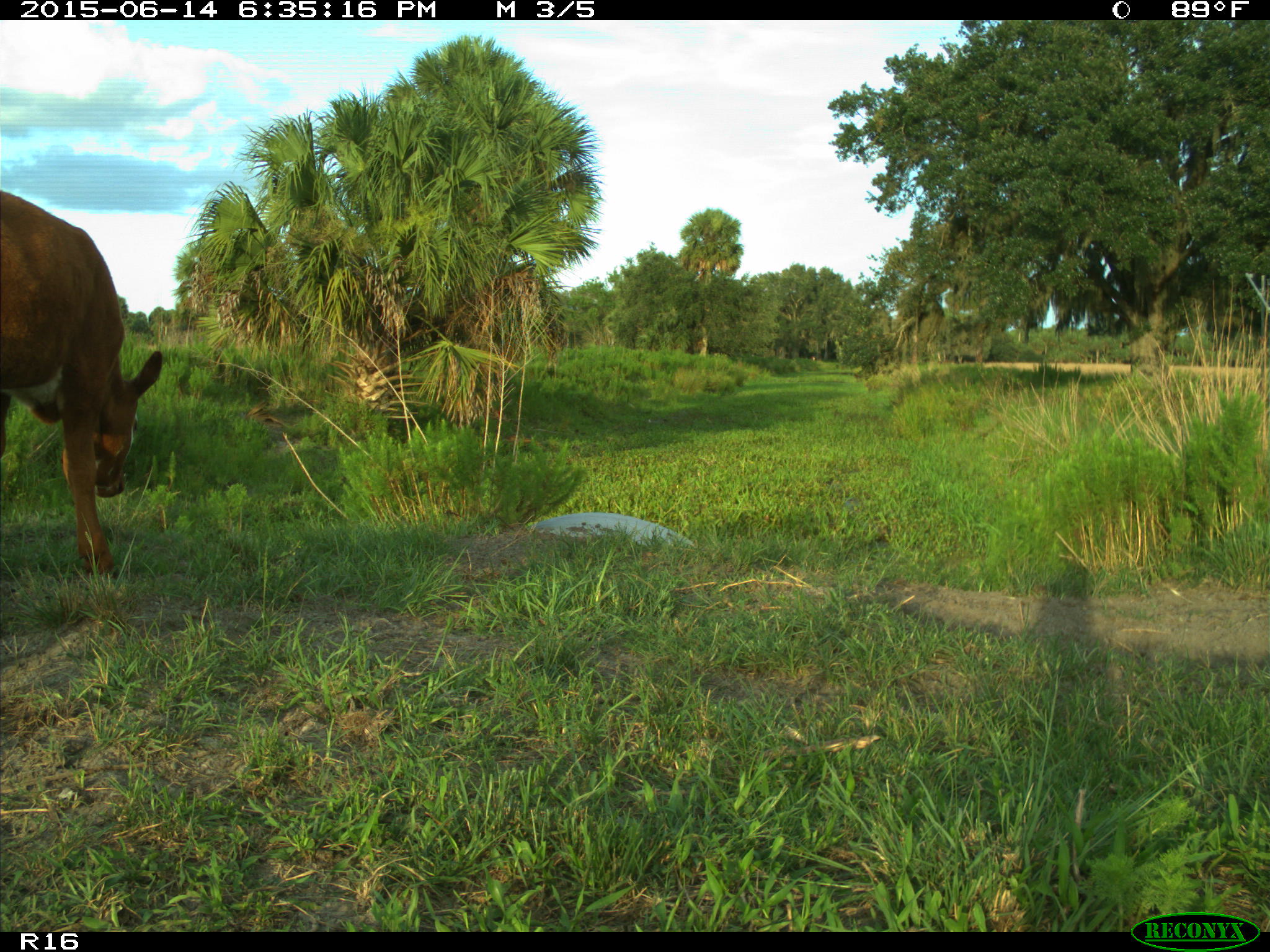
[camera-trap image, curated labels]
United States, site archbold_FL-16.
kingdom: Animalia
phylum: Chordata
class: Mammalia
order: Artiodactyla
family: Bovidae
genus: Bos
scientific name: Bos taurus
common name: domestic cow